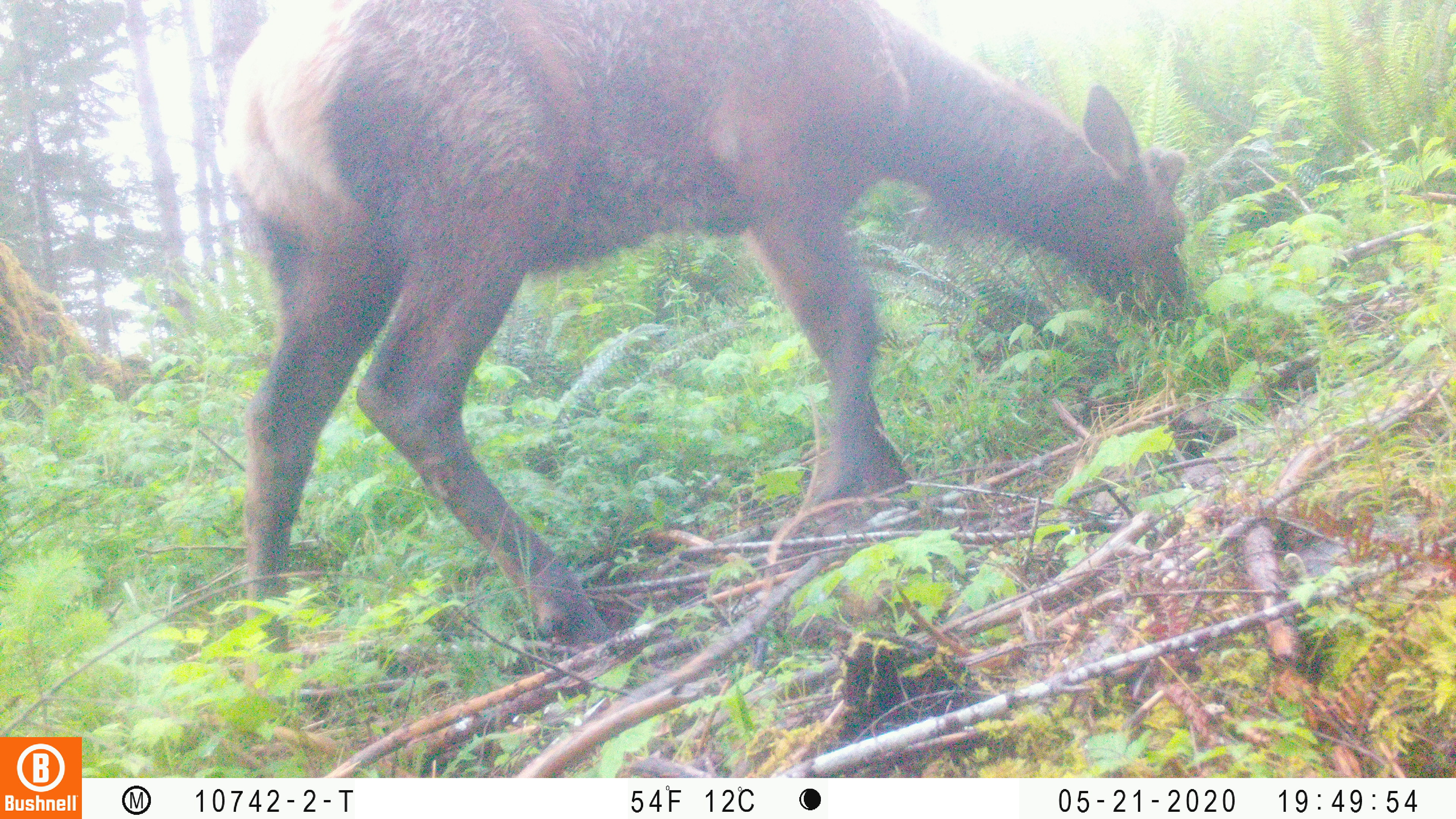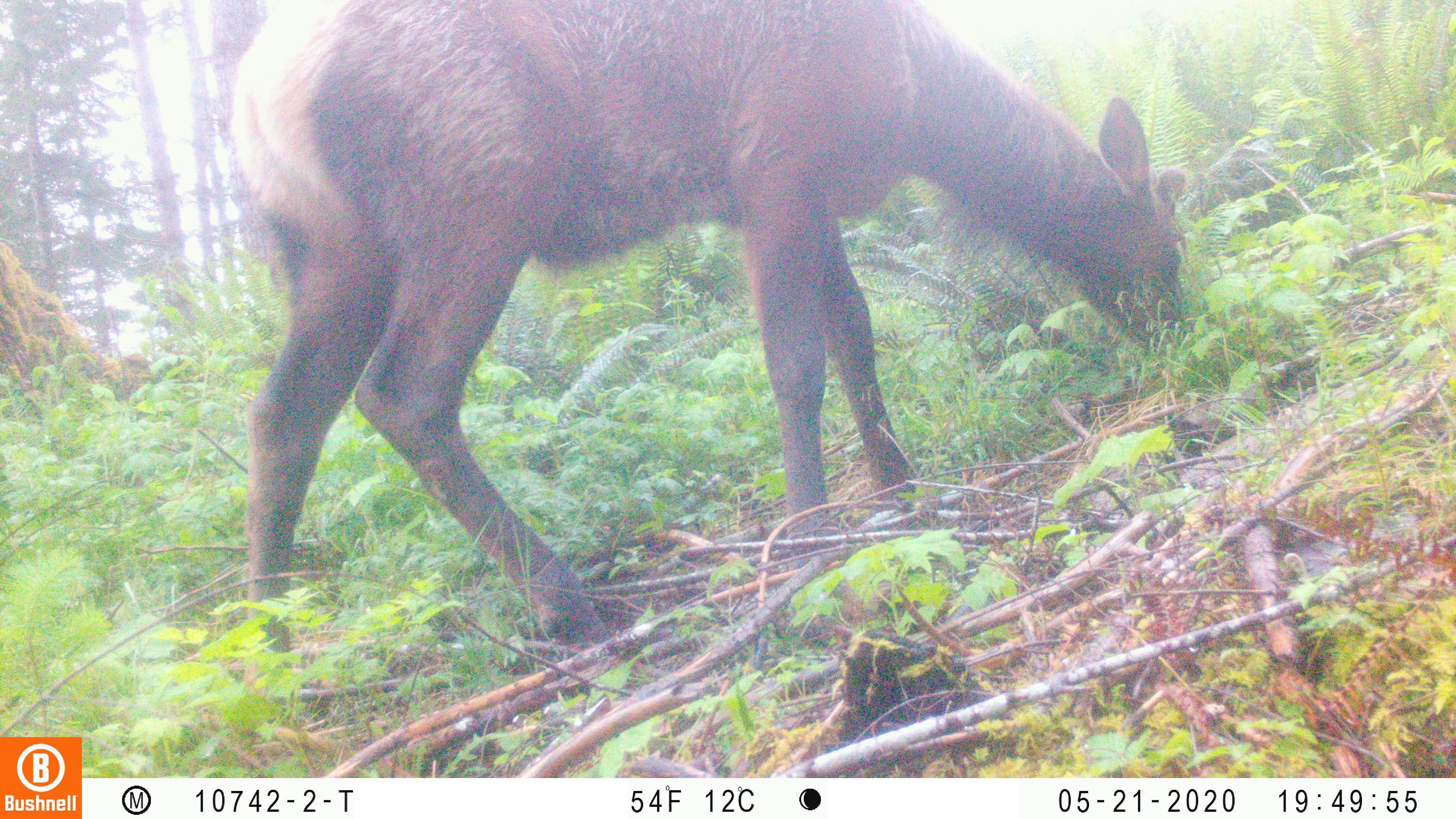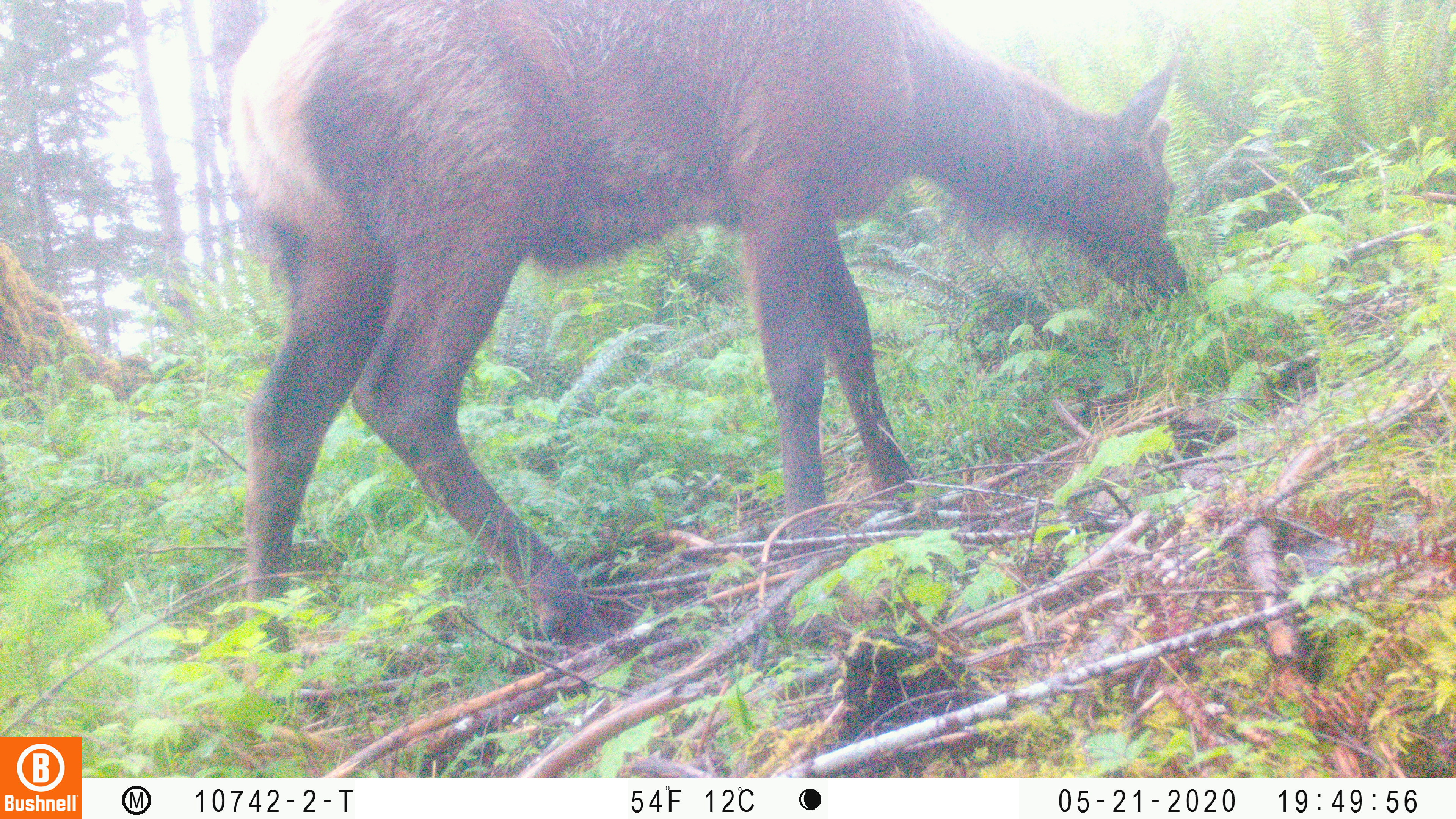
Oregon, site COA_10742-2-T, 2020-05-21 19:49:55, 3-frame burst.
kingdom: Animalia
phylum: Chordata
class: Mammalia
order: Artiodactyla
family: Cervidae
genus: Cervus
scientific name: Cervus canadensis roosevelti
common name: roosevelt elk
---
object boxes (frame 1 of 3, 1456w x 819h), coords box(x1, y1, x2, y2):
roosevelt elk: box(217, 6, 1225, 672)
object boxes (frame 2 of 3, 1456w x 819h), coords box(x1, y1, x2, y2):
roosevelt elk: box(213, 1, 1219, 656)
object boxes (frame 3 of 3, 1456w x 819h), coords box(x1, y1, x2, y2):
roosevelt elk: box(217, 6, 1216, 664)